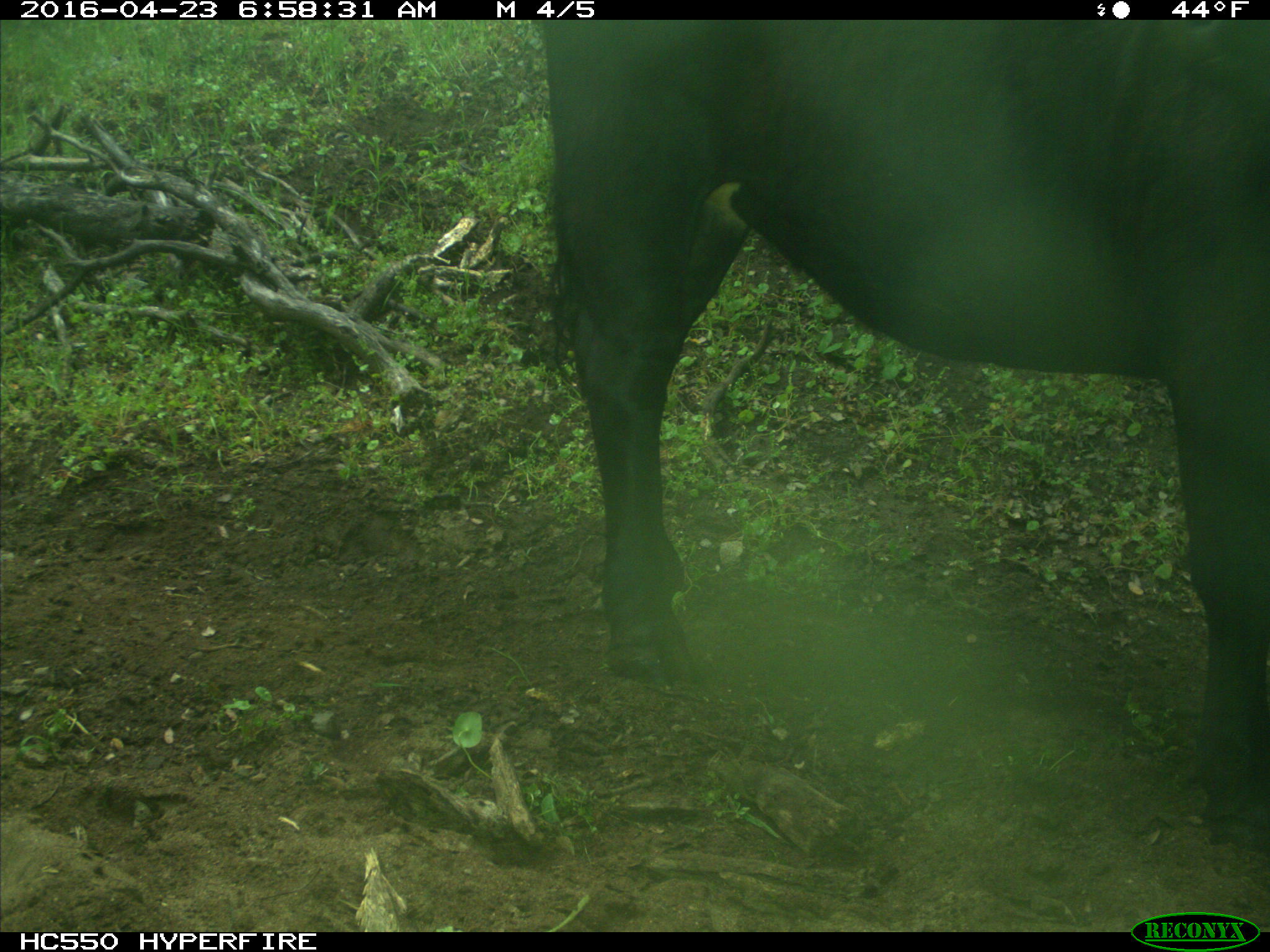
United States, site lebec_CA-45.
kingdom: Animalia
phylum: Chordata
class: Mammalia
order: Artiodactyla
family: Bovidae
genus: Bos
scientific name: Bos taurus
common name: domestic cow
Bos taurus (domestic cow).